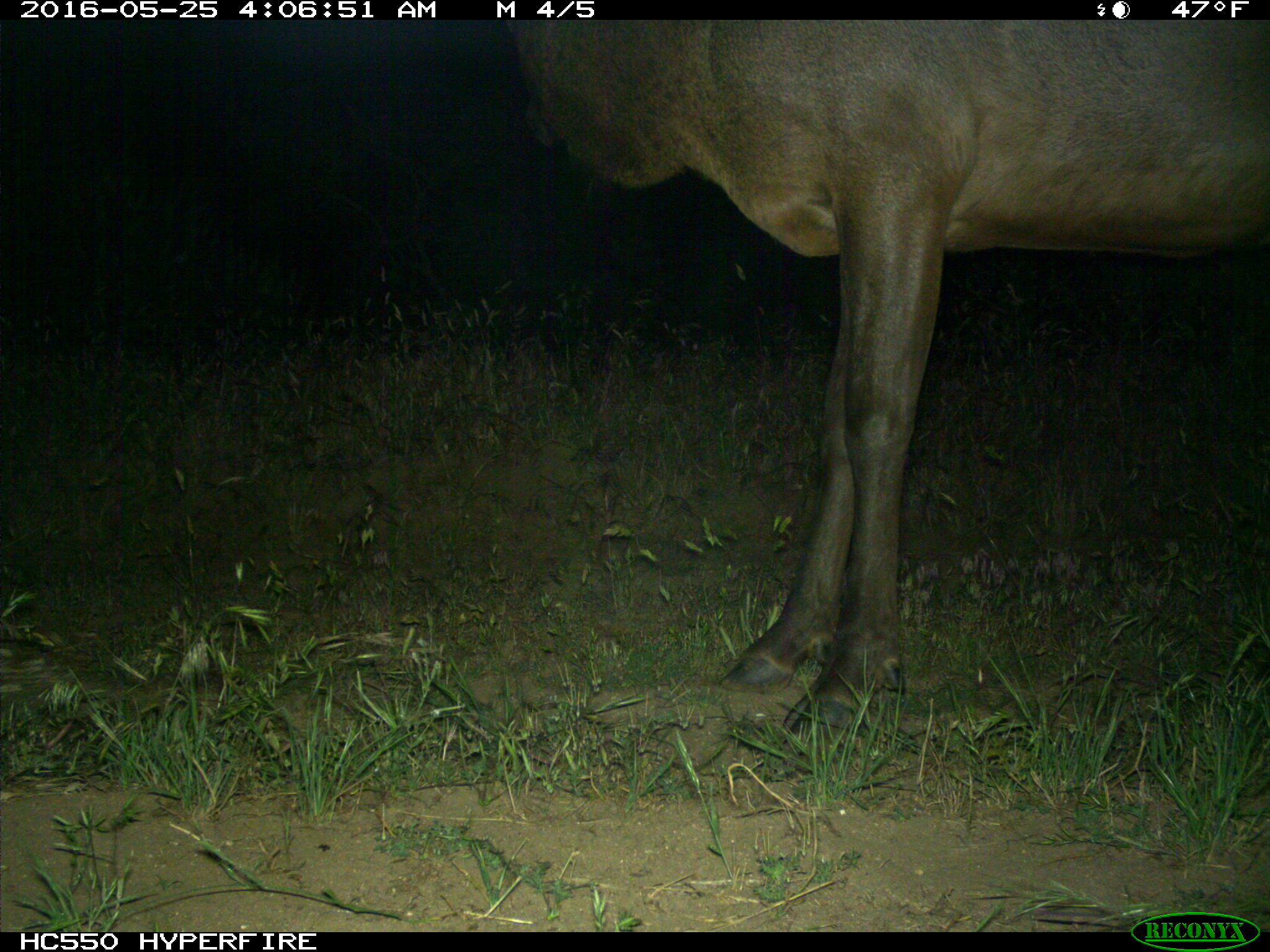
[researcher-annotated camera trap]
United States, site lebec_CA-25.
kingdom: Animalia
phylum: Chordata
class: Mammalia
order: Artiodactyla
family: Cervidae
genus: Cervus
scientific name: Cervus canadensis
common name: elk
Cervus canadensis (elk).